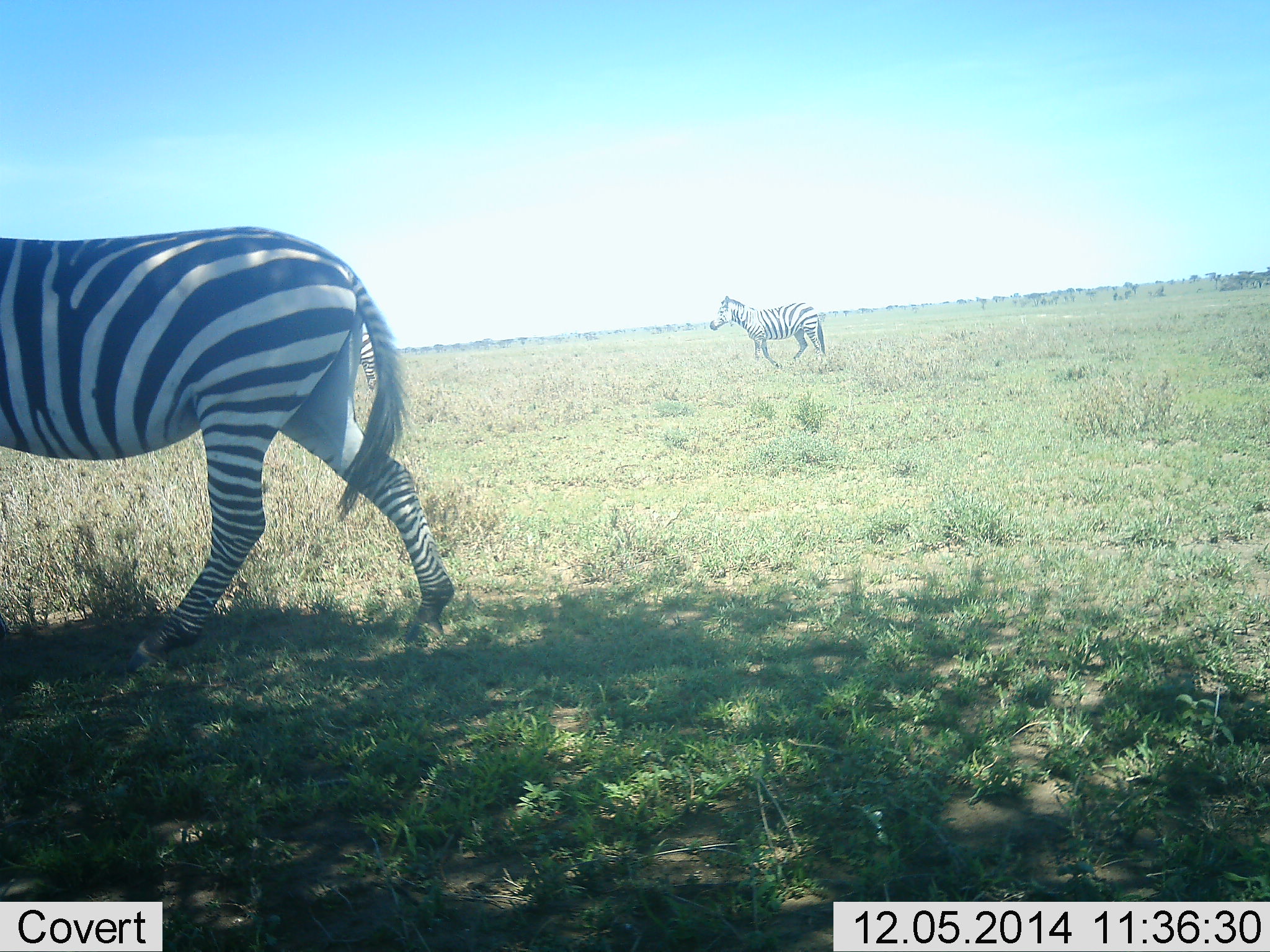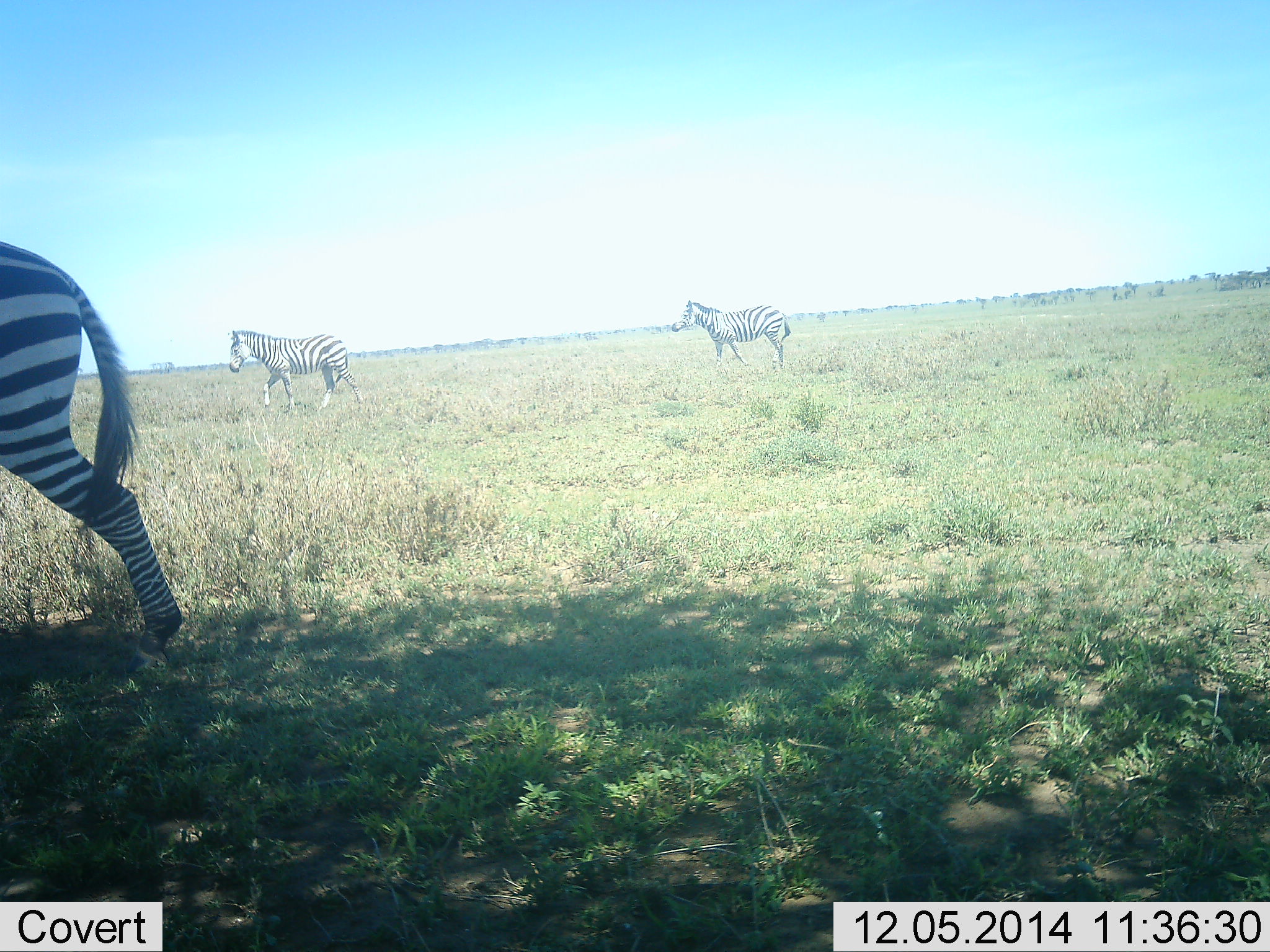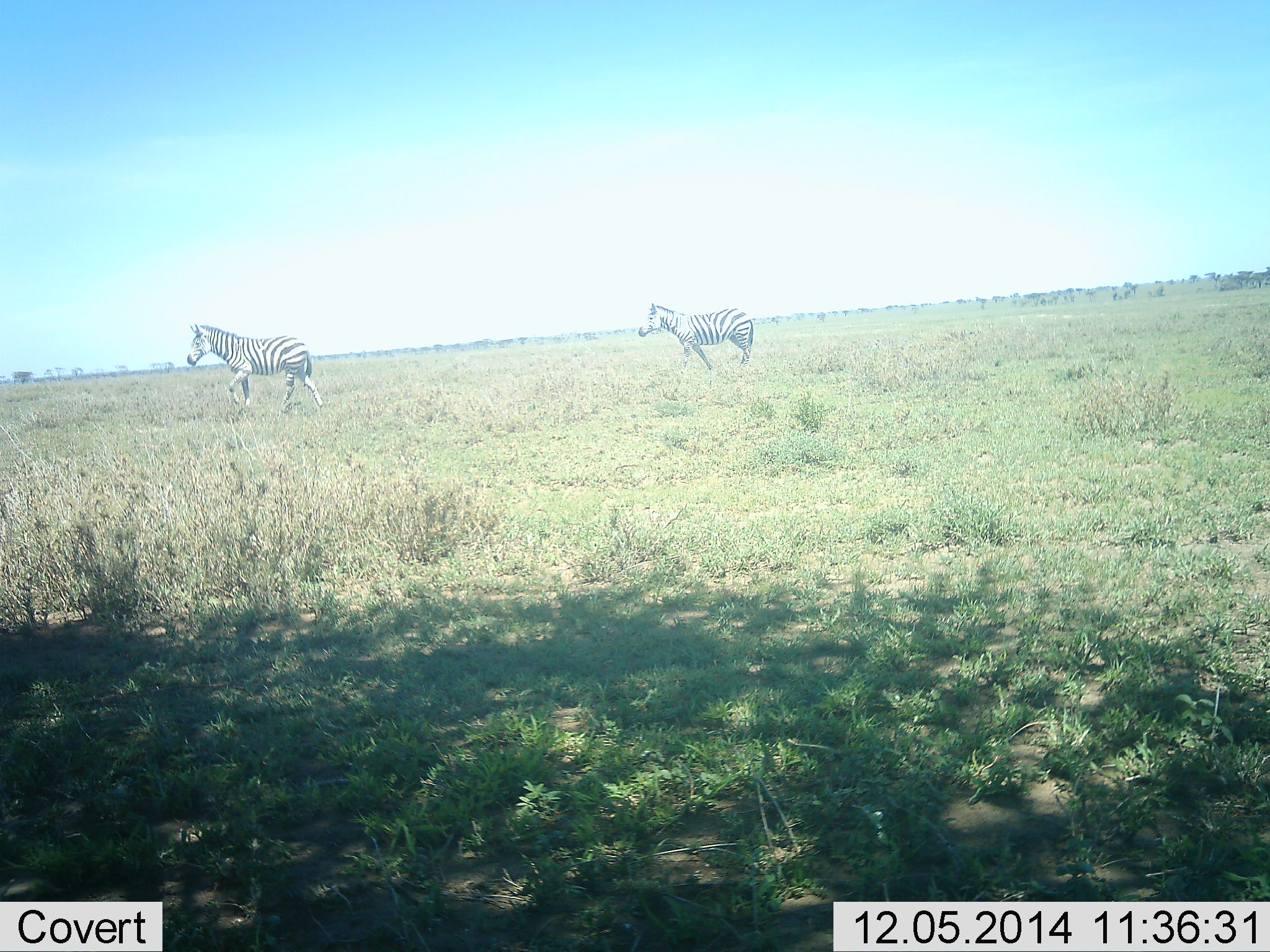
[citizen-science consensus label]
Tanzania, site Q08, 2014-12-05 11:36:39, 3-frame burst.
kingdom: Animalia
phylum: Chordata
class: Mammalia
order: Perissodactyla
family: Equidae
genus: Equus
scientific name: Equus quagga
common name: plains zebra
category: zebra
Zebra (plains zebra) (Equus quagga), count 3. Behavior (volunteer vote fractions): standing 20%, resting 0%, moving 100%, interacting 0%. Young present (vote fraction): 0%. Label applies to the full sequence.